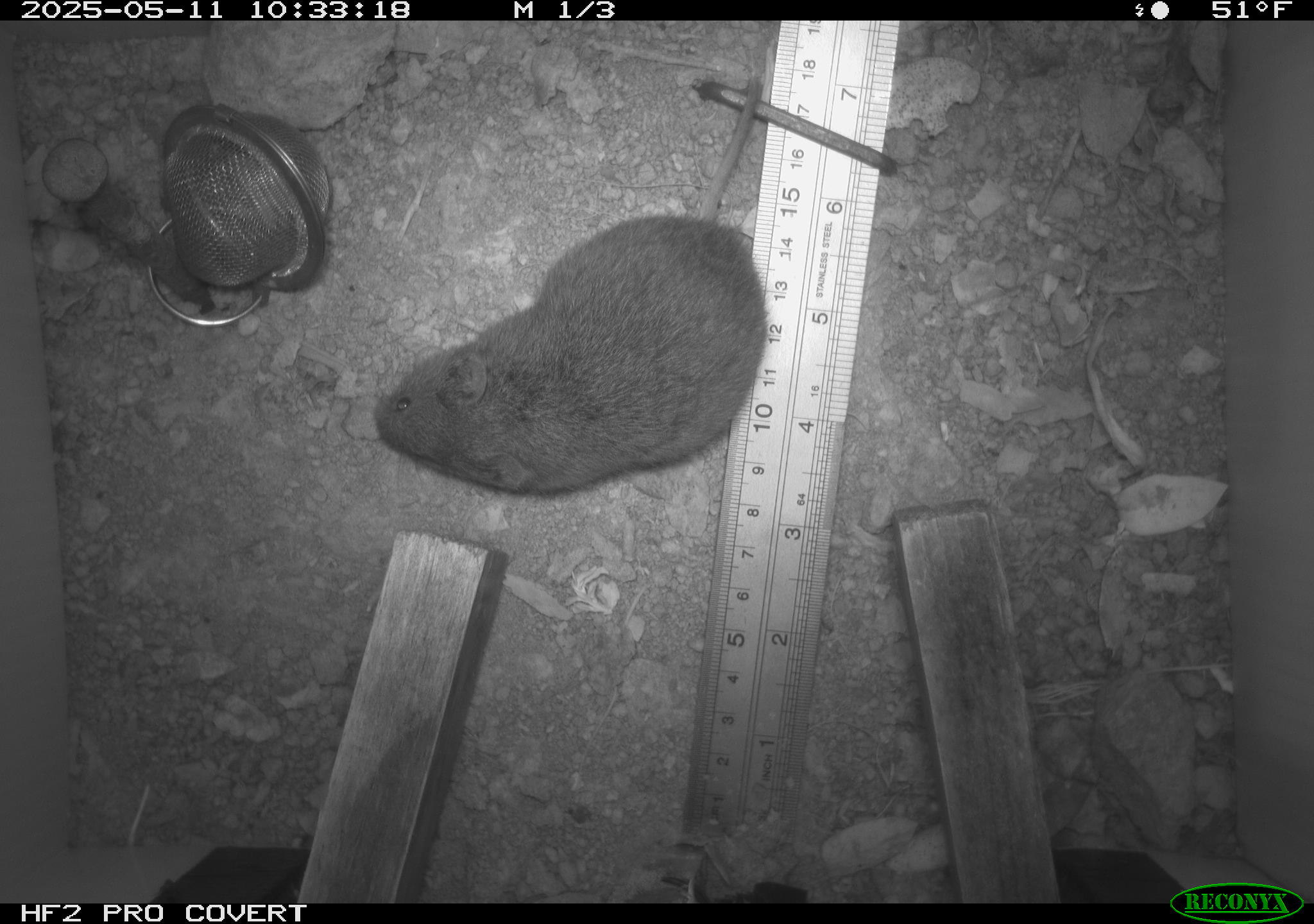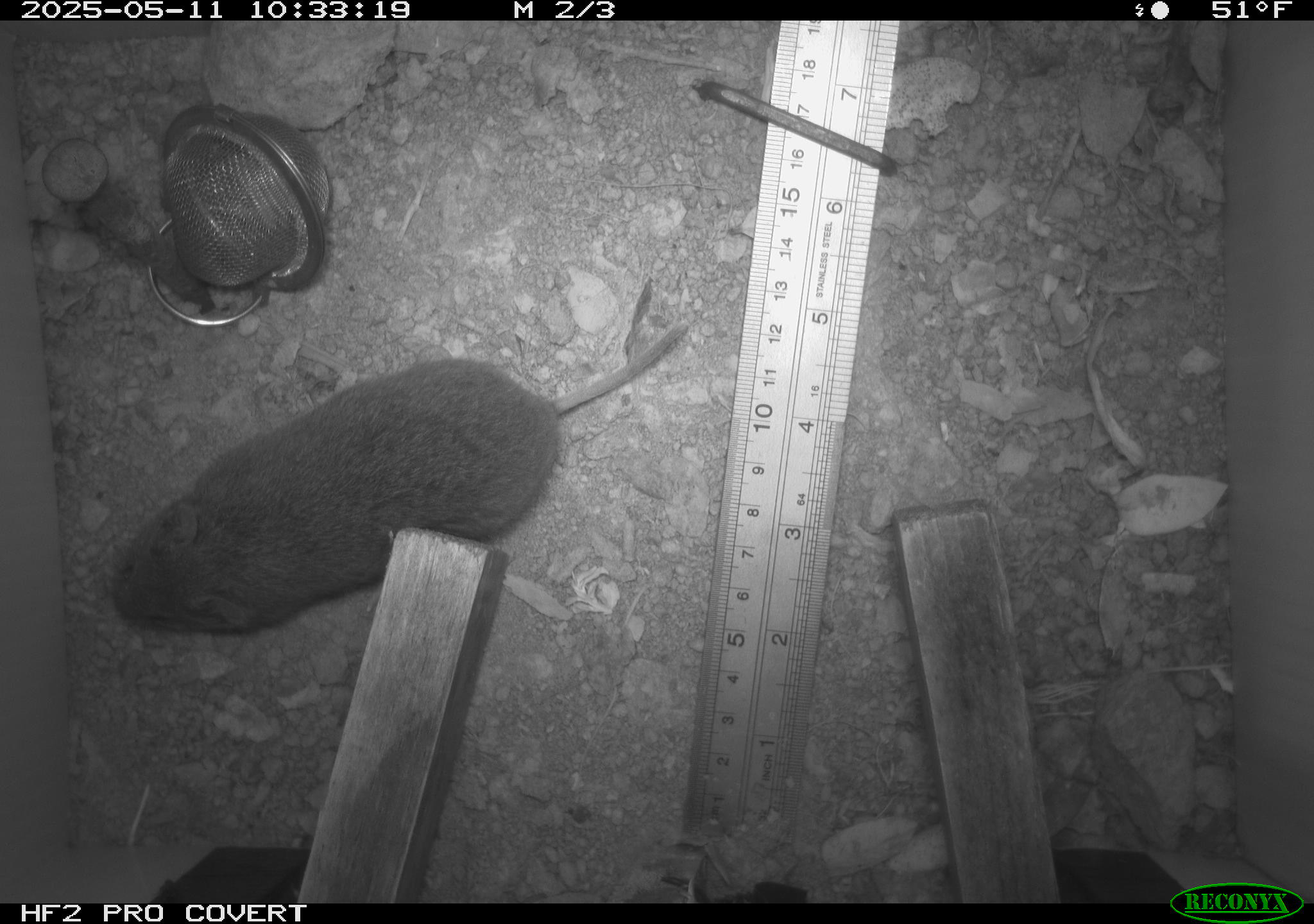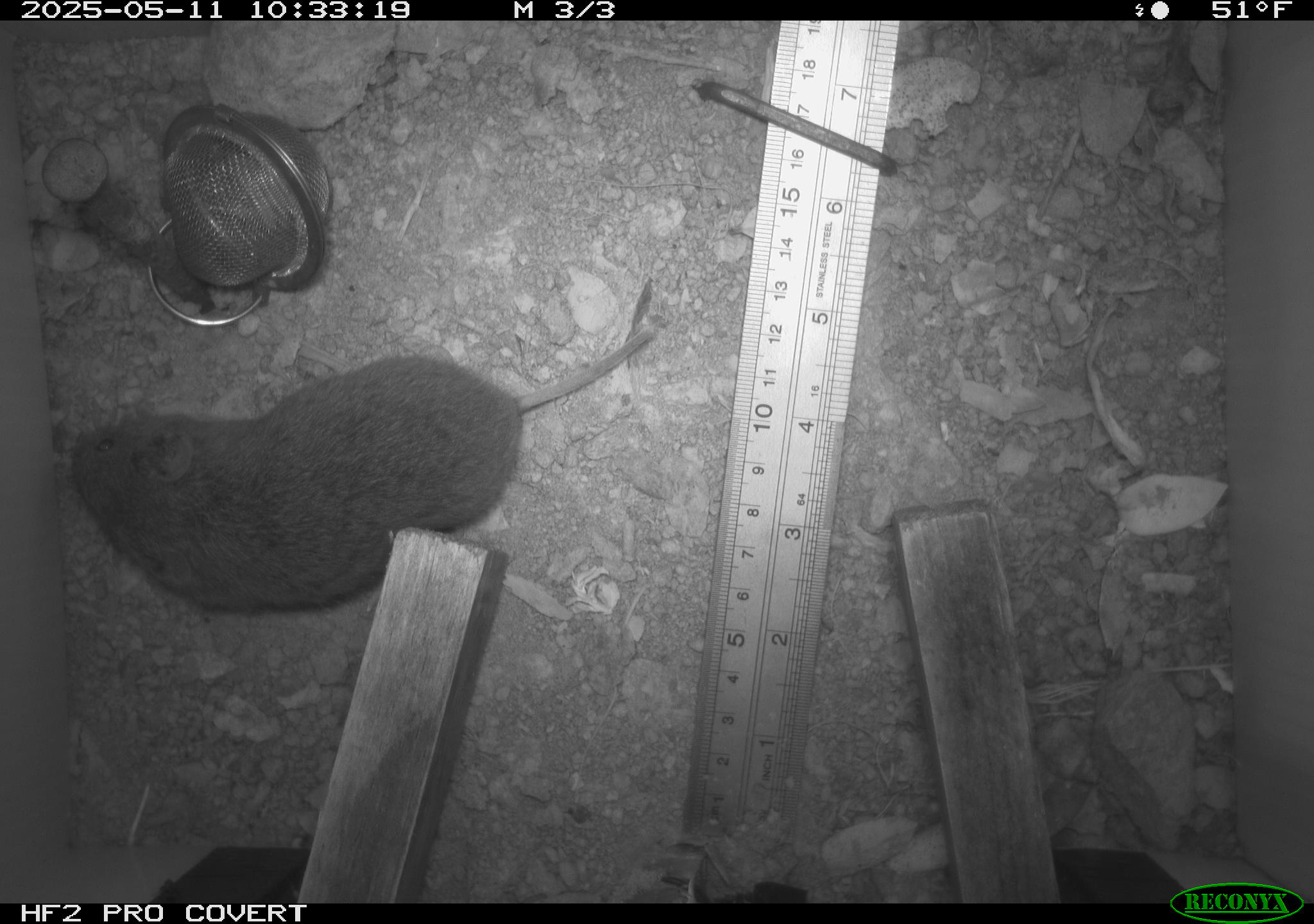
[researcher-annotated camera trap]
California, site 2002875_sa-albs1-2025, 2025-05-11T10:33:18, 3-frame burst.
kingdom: Animalia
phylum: Chordata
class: Mammalia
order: Rodentia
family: Cricetidae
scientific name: Arvicolinae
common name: voles, lemmings, and muskrats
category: arvicolinae subfamily